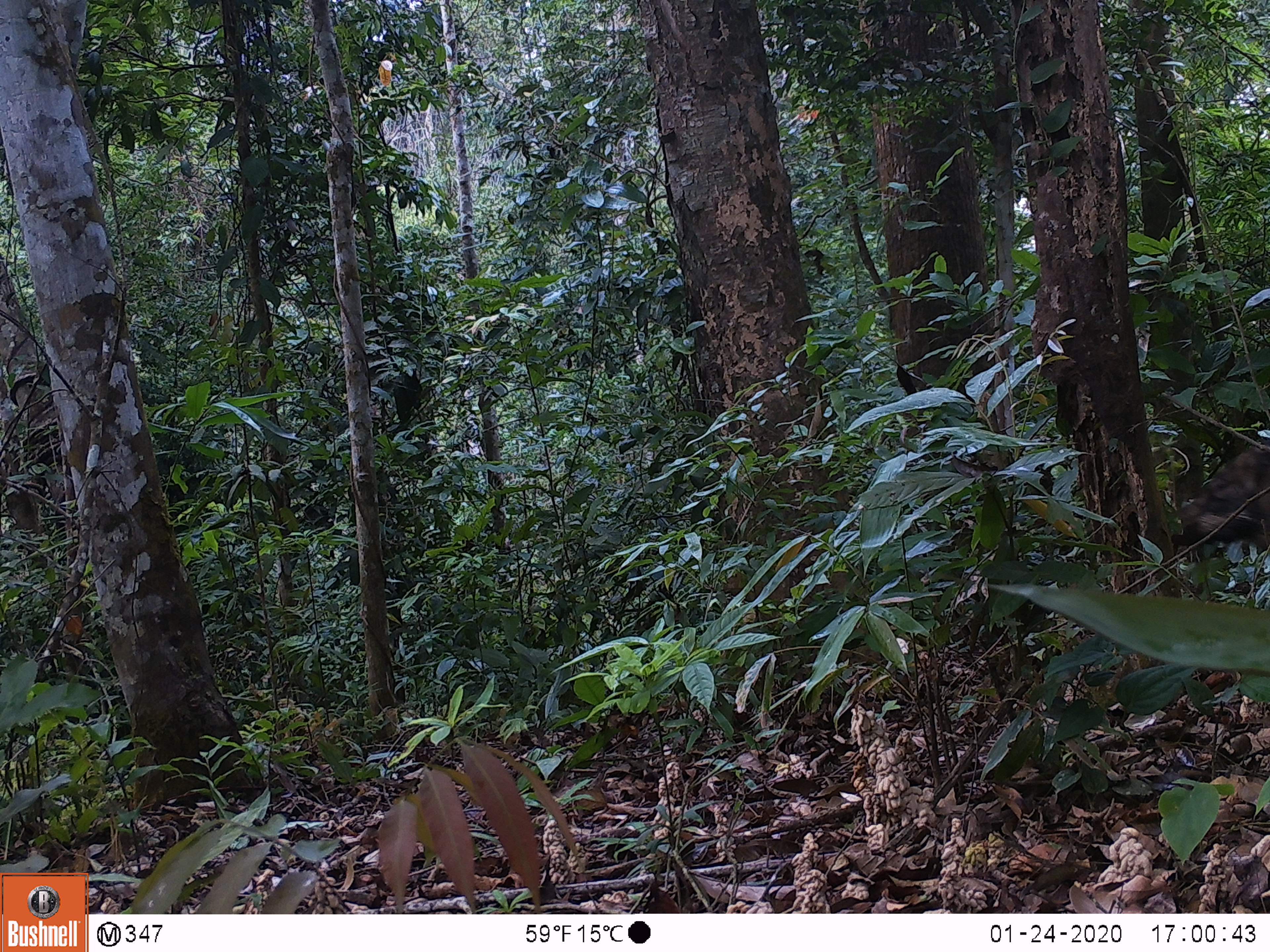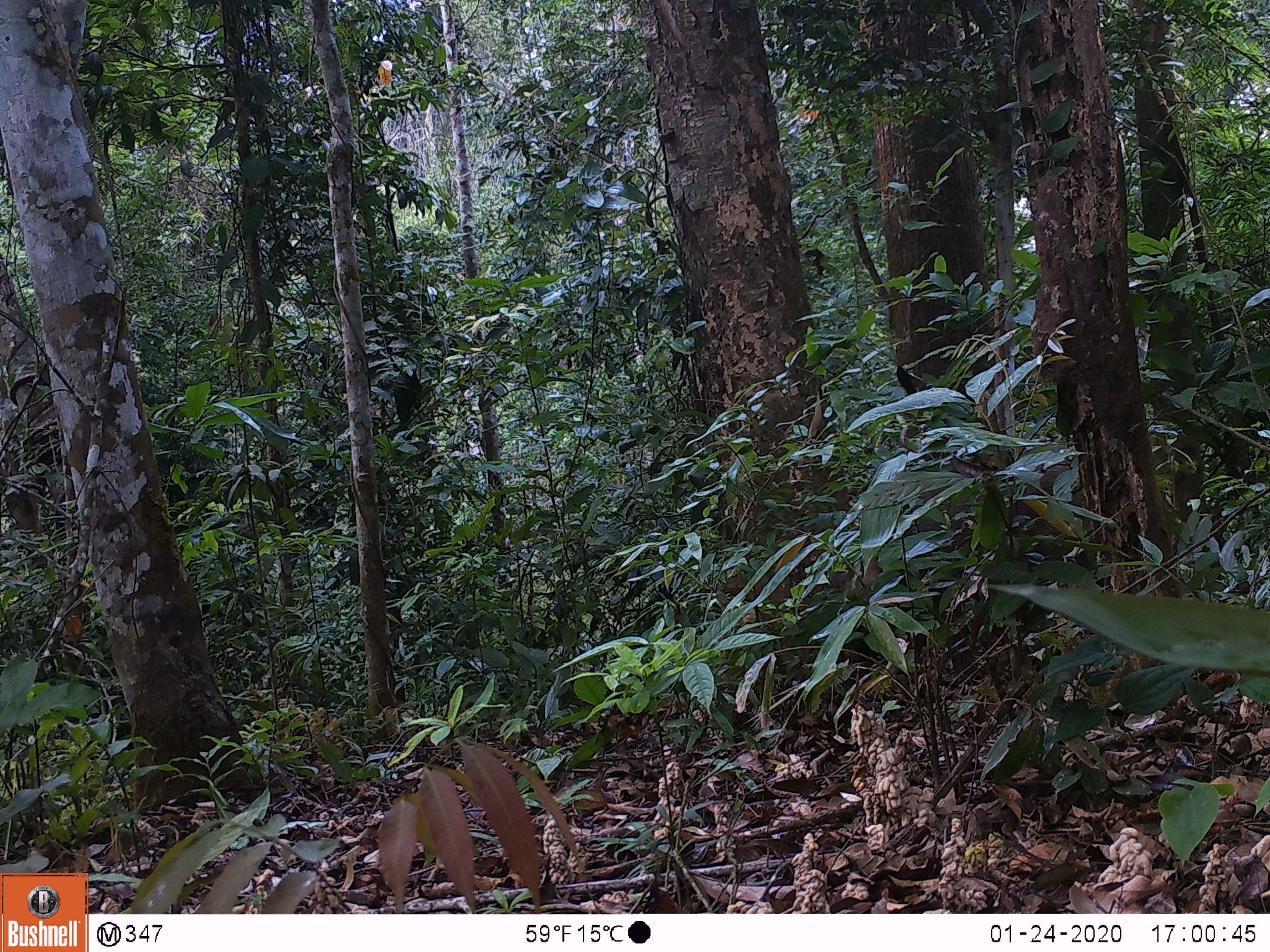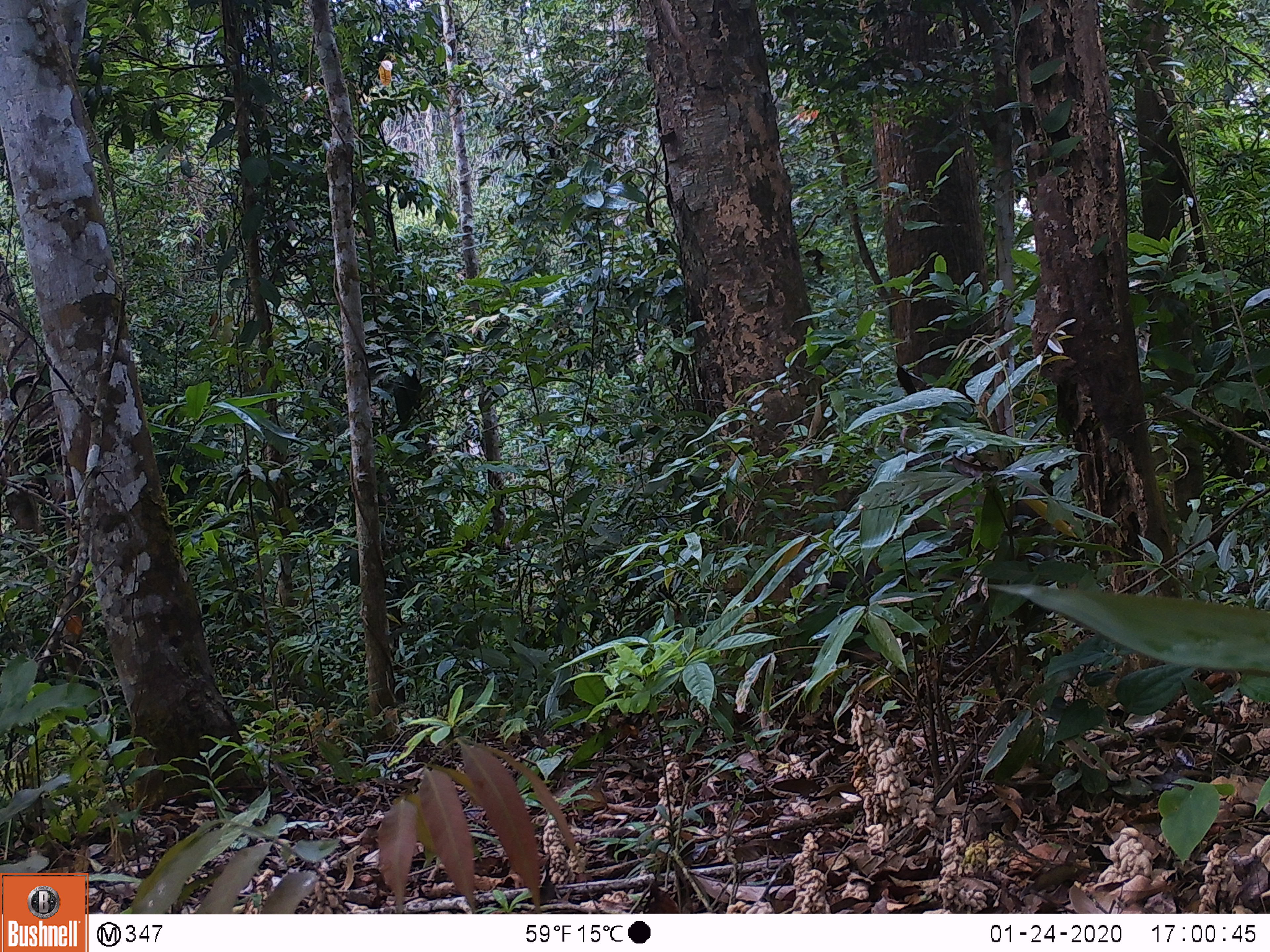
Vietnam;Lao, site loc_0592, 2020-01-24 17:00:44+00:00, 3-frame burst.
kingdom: Animalia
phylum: Chordata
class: Mammalia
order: Artiodactyla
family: Suidae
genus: Sus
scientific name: Sus scrofa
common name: eurasian wild pig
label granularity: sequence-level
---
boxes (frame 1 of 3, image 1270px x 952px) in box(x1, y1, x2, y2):
eurasian wild pig: box(1169, 437, 1270, 551)